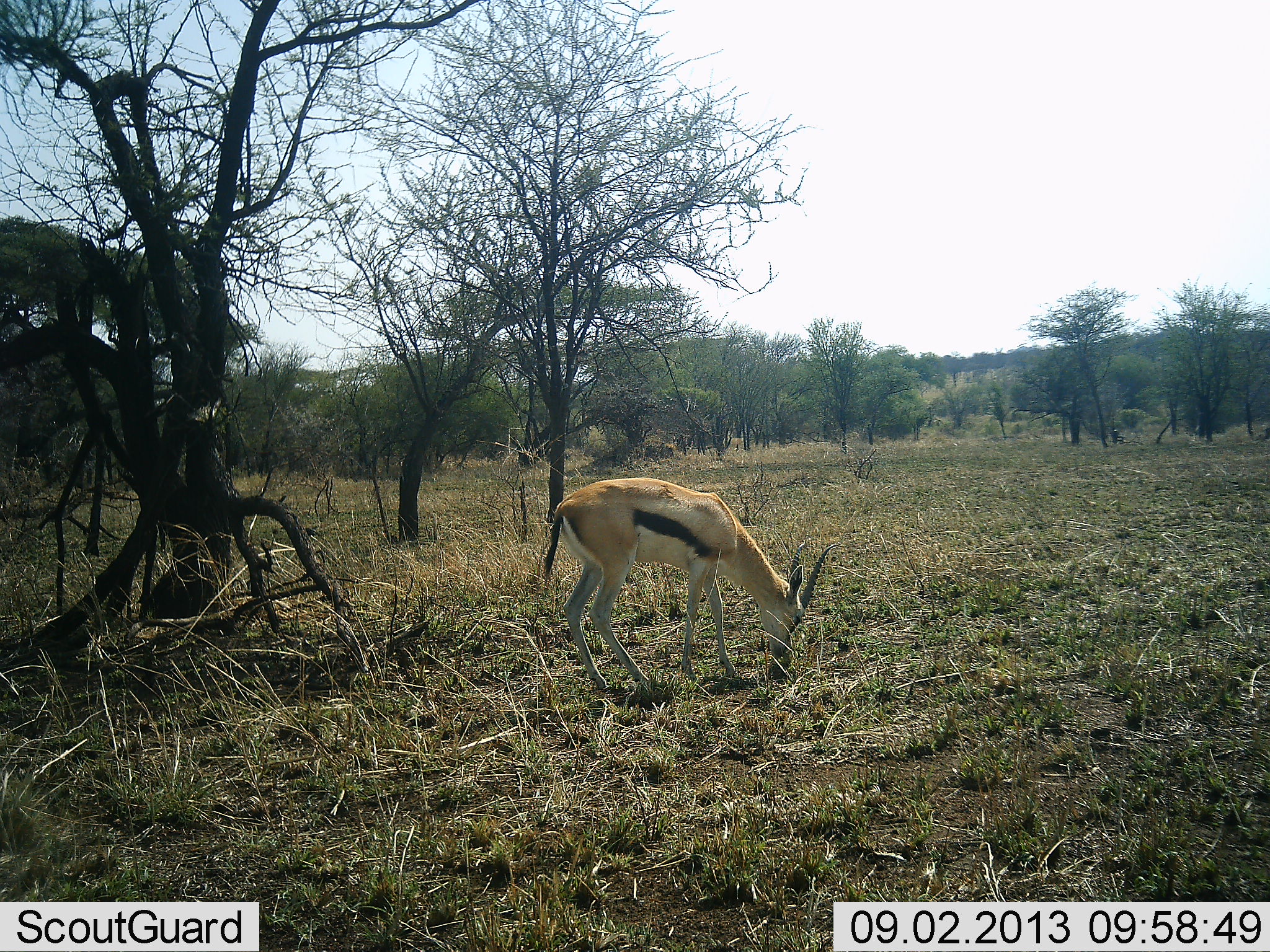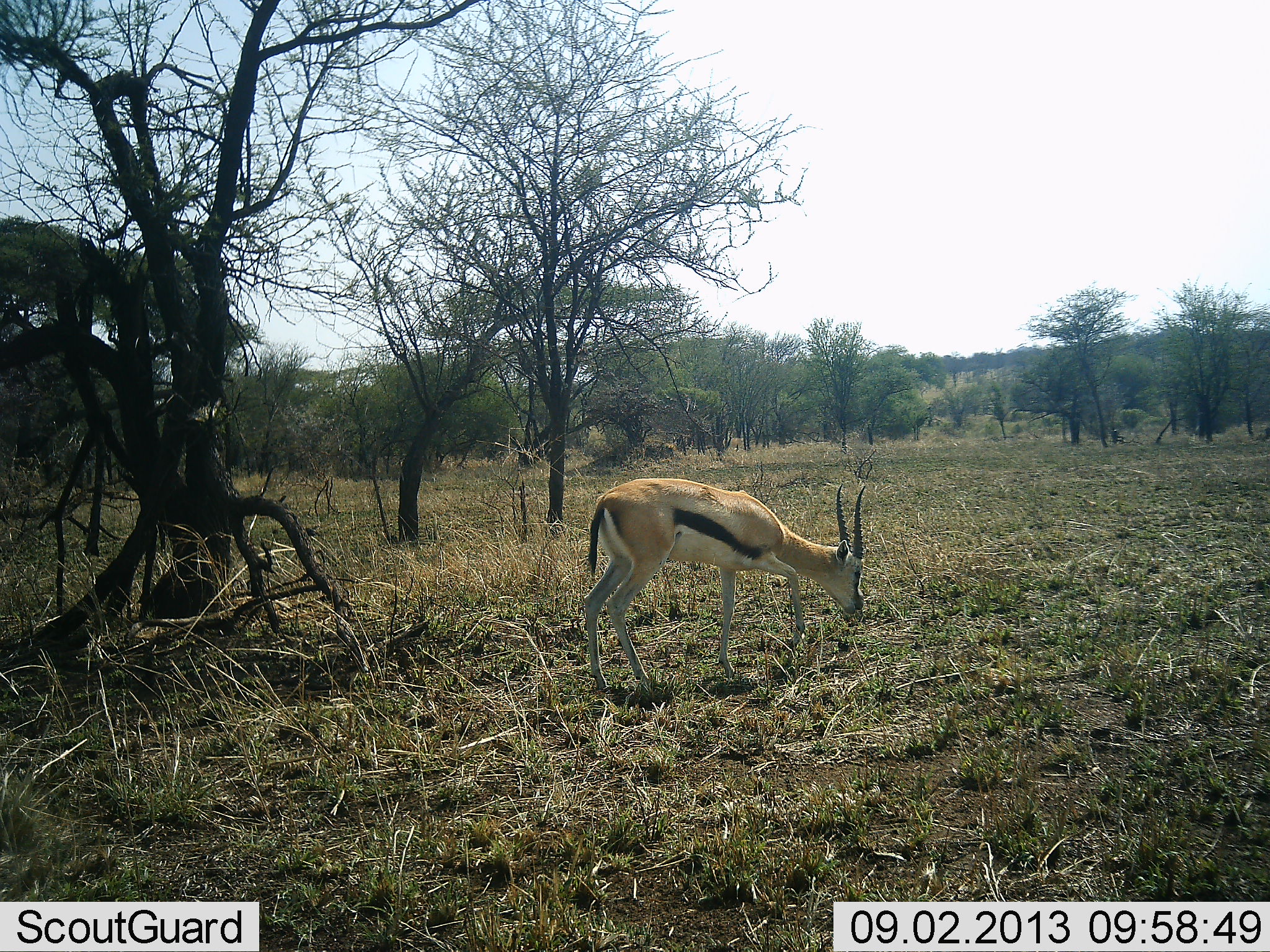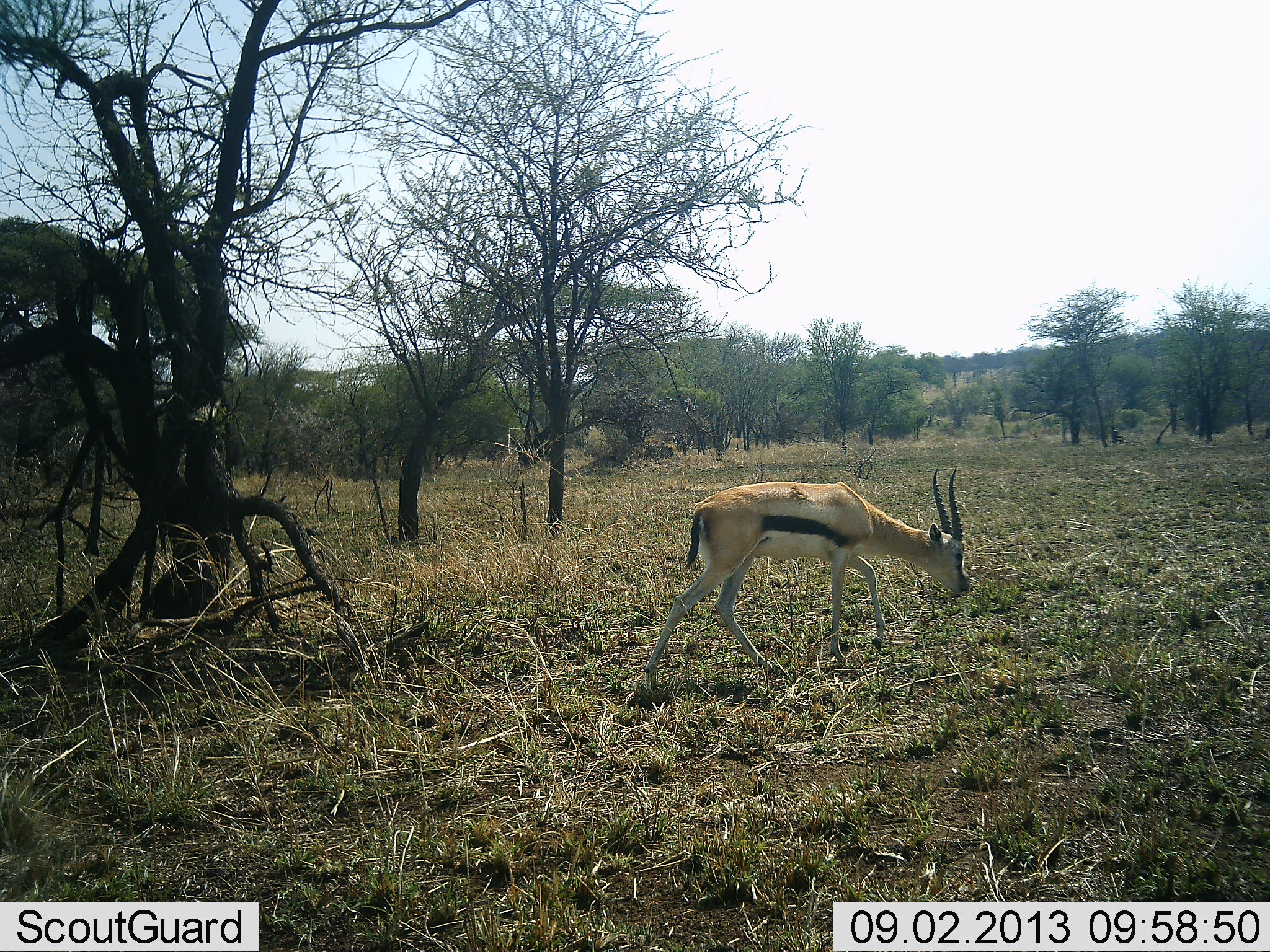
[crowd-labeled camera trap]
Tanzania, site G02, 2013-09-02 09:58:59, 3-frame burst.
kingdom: Animalia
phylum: Chordata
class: Mammalia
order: Artiodactyla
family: Bovidae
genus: Eudorcas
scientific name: Eudorcas thomsonii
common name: thomson's gazelle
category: gazellethomsons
Gazellethomsons (thomson's gazelle) (Eudorcas thomsonii), count 1. Behavior (volunteer vote fractions): standing 23%, resting 4%, moving 42%, interacting 0%. Young present (vote fraction): 0%. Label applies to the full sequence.